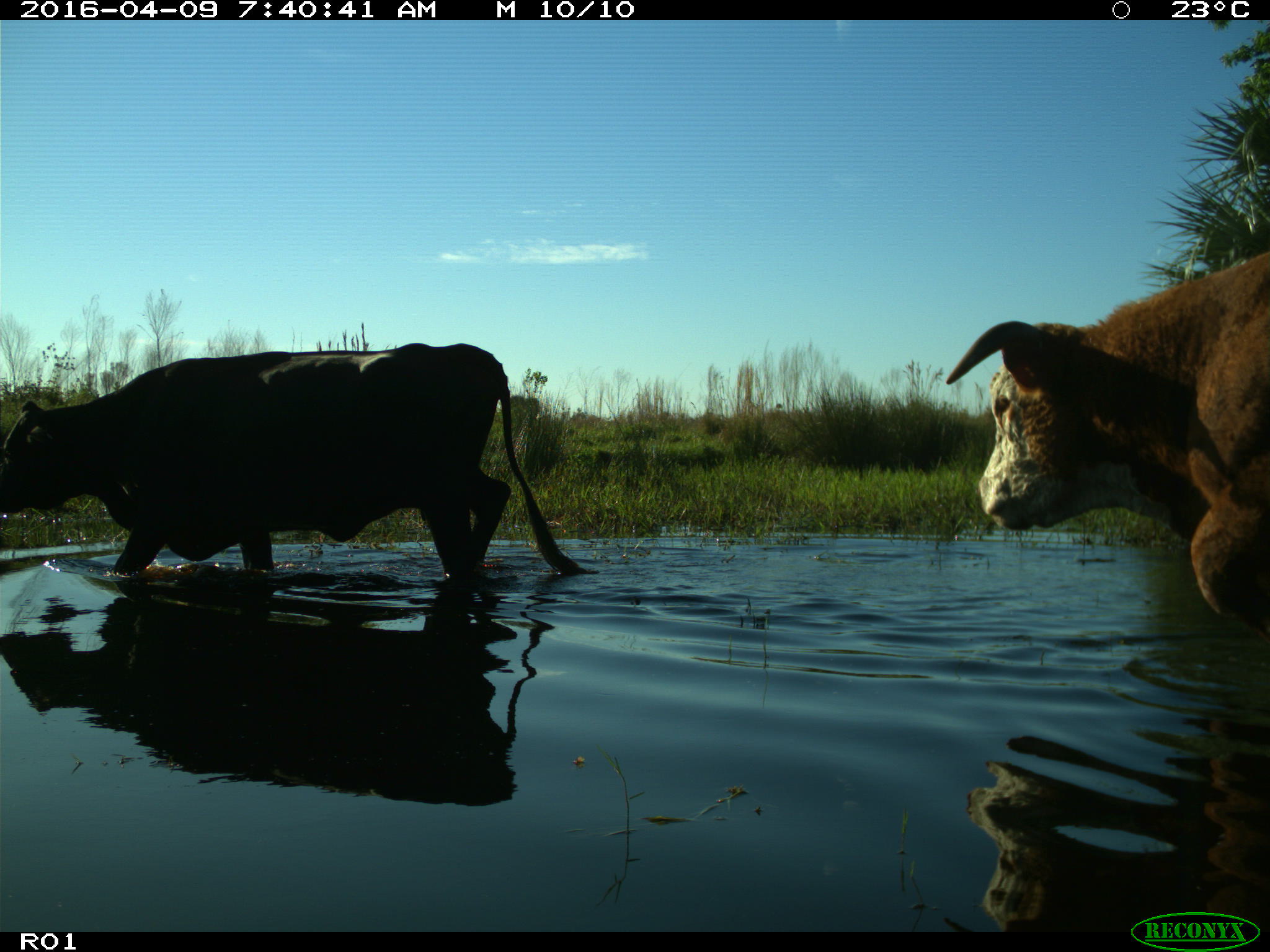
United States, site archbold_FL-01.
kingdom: Animalia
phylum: Chordata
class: Mammalia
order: Artiodactyla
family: Bovidae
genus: Bos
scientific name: Bos taurus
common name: domestic cow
Bos taurus (domestic cow).